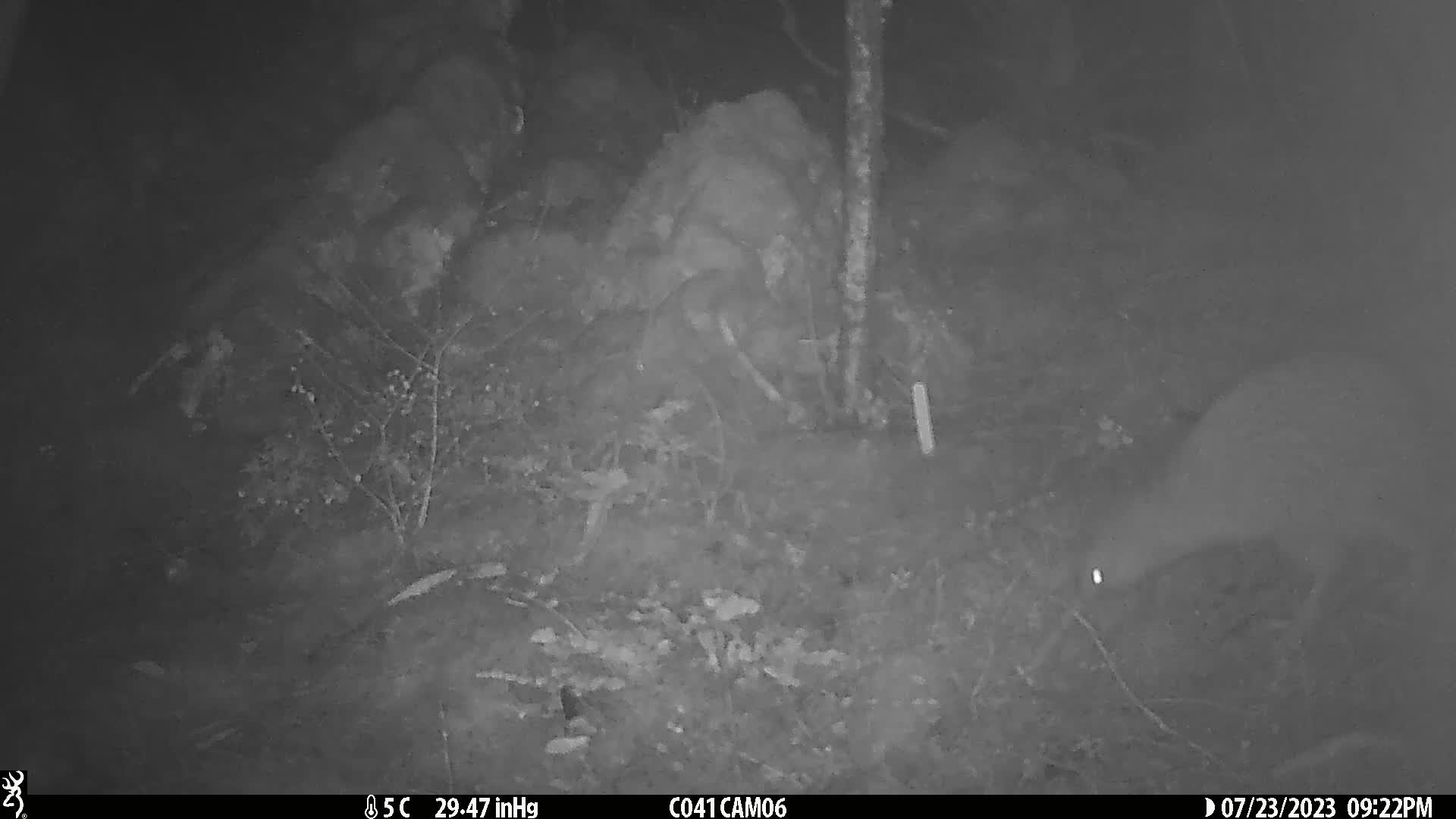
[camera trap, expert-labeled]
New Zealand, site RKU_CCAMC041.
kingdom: Animalia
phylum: Chordata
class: Aves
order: Apterygiformes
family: Apterygidae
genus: Apteryx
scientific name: Apteryx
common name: kiwi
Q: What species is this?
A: Kiwi (Apteryx).